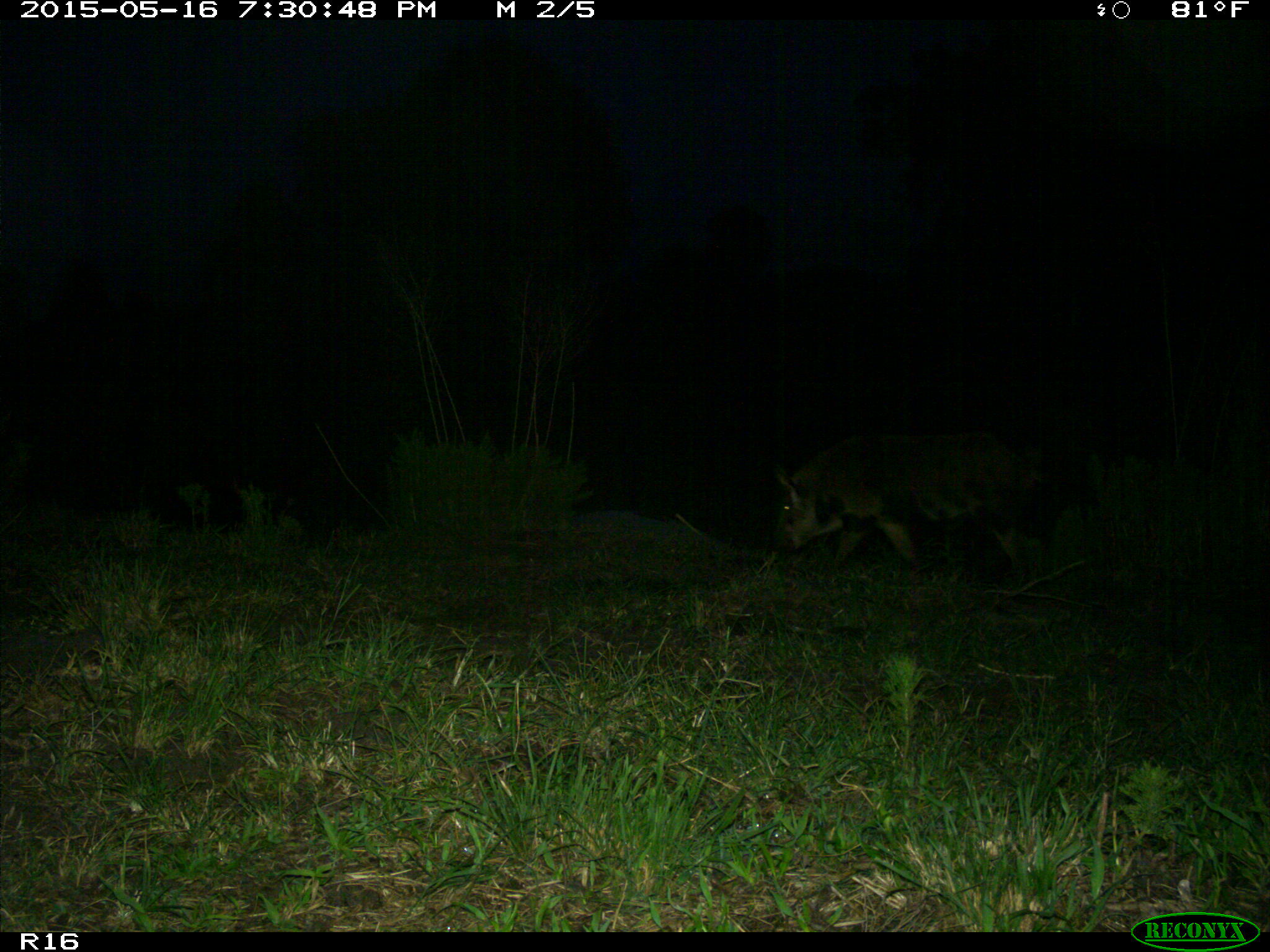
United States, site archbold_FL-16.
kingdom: Animalia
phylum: Chordata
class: Mammalia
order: Artiodactyla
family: Suidae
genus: Sus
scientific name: Sus scrofa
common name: wild boar